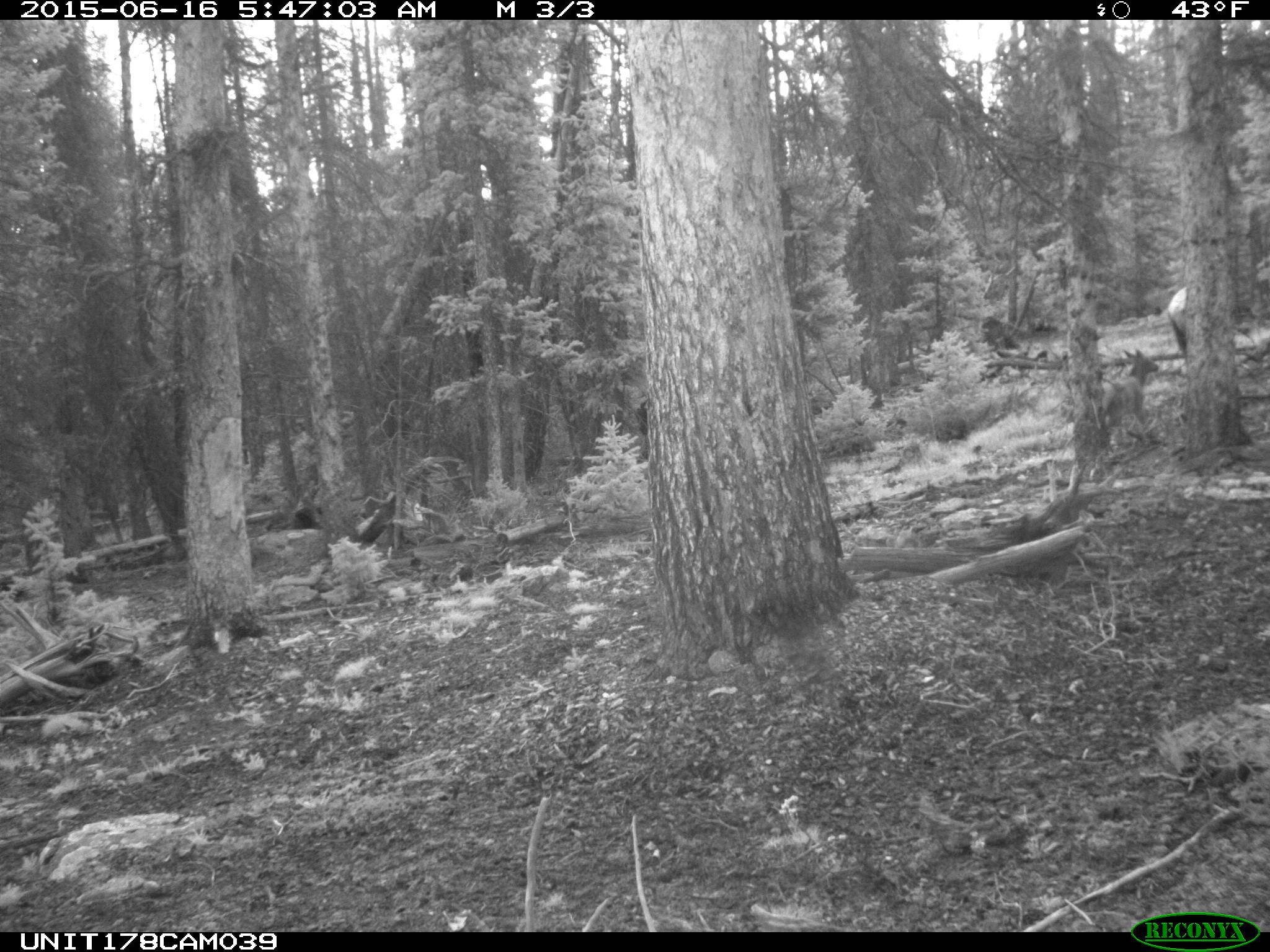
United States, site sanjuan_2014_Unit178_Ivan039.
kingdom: Animalia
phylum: Chordata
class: Mammalia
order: Artiodactyla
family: Cervidae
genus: Cervus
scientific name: Cervus elaphus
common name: red deer